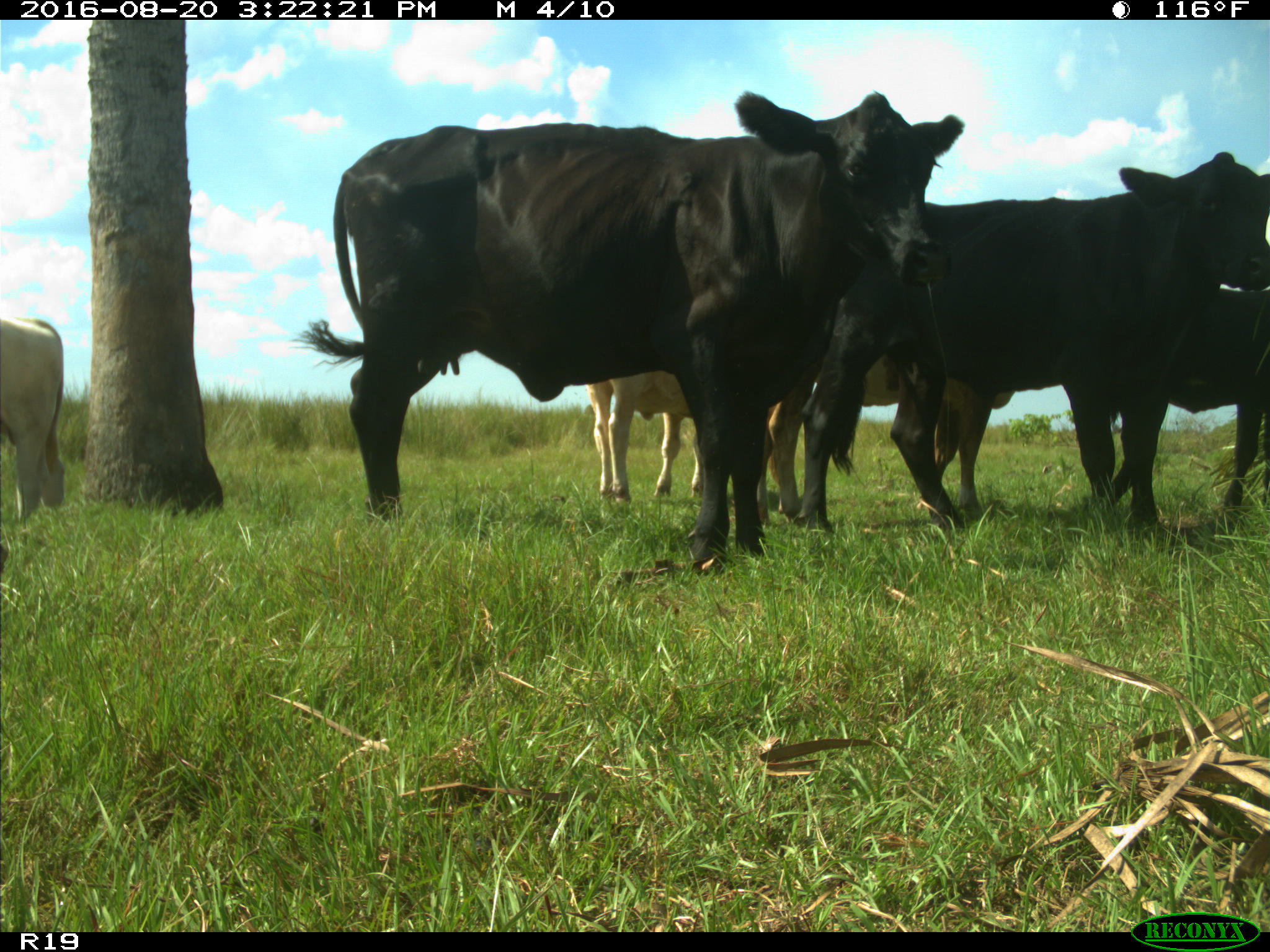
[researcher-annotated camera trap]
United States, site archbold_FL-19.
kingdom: Animalia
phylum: Chordata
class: Mammalia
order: Artiodactyla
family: Bovidae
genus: Bos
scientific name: Bos taurus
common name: domestic cow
Bos taurus (domestic cow).